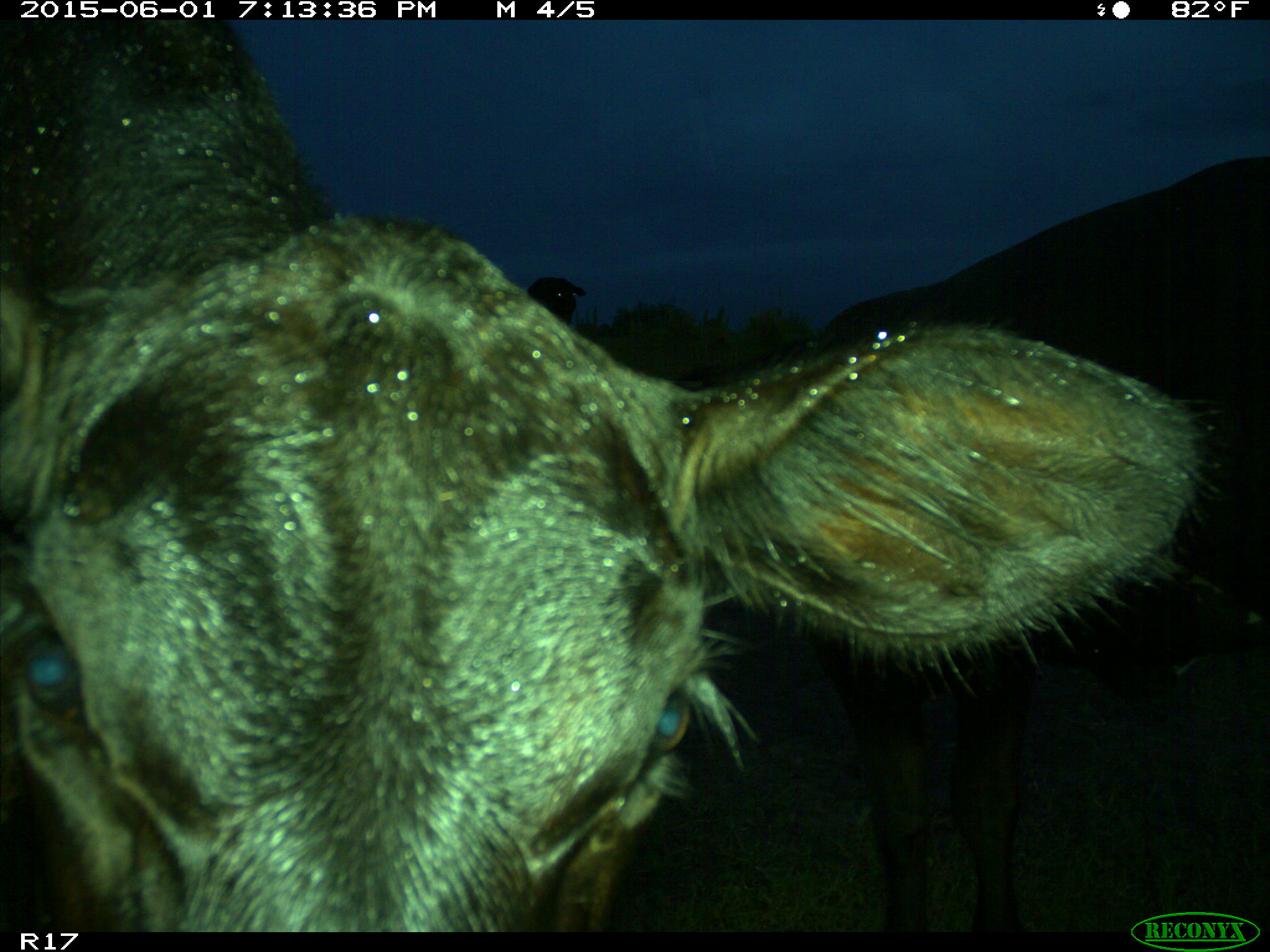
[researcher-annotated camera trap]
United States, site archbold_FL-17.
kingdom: Animalia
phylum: Chordata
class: Mammalia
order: Artiodactyla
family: Bovidae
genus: Bos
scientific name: Bos taurus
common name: domestic cow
Bos taurus (domestic cow).